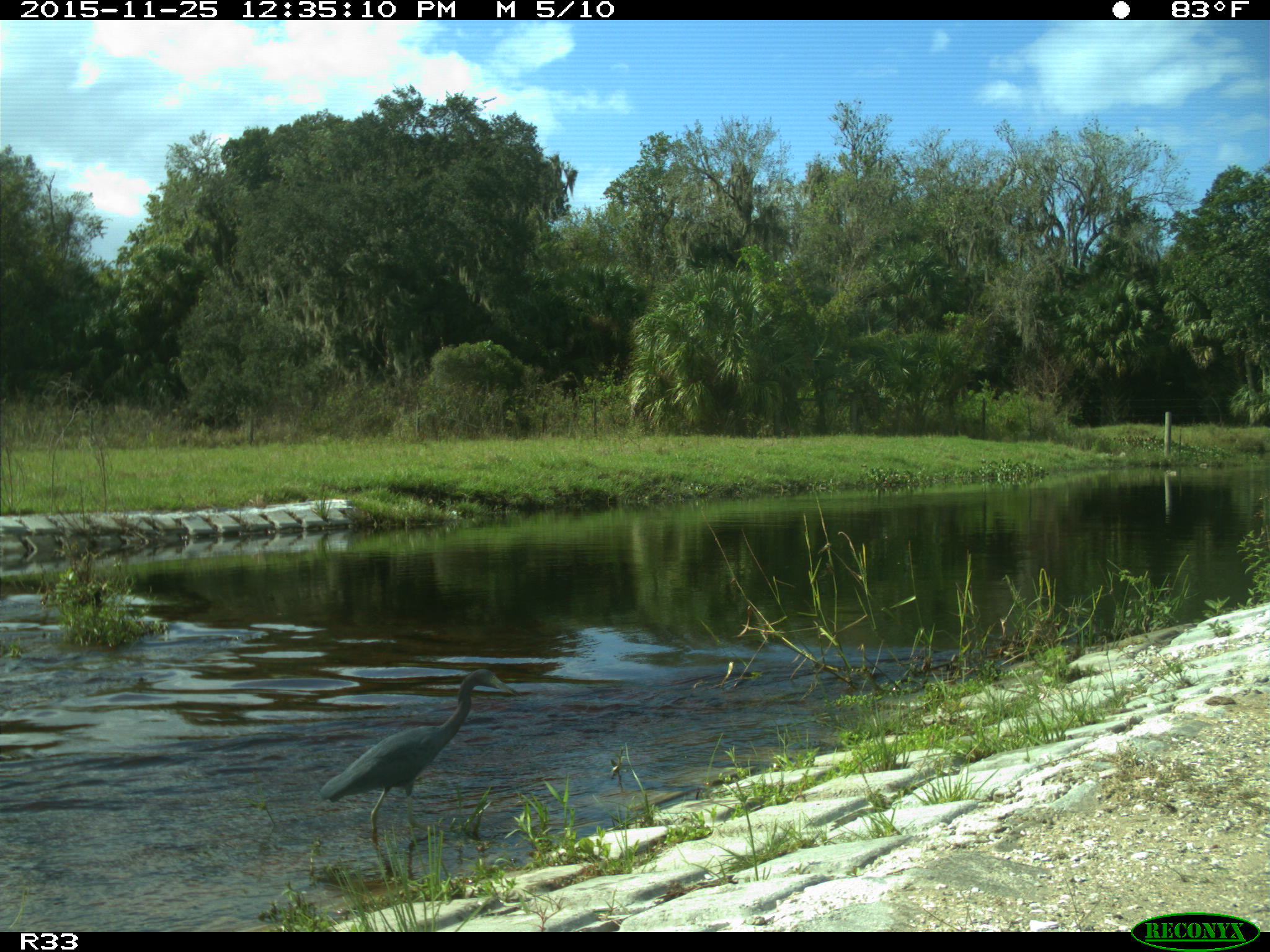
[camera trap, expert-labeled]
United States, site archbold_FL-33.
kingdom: Animalia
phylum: Chordata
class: Aves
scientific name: Aves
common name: birds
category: unidentified bird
Unidentified bird (birds) (Aves).